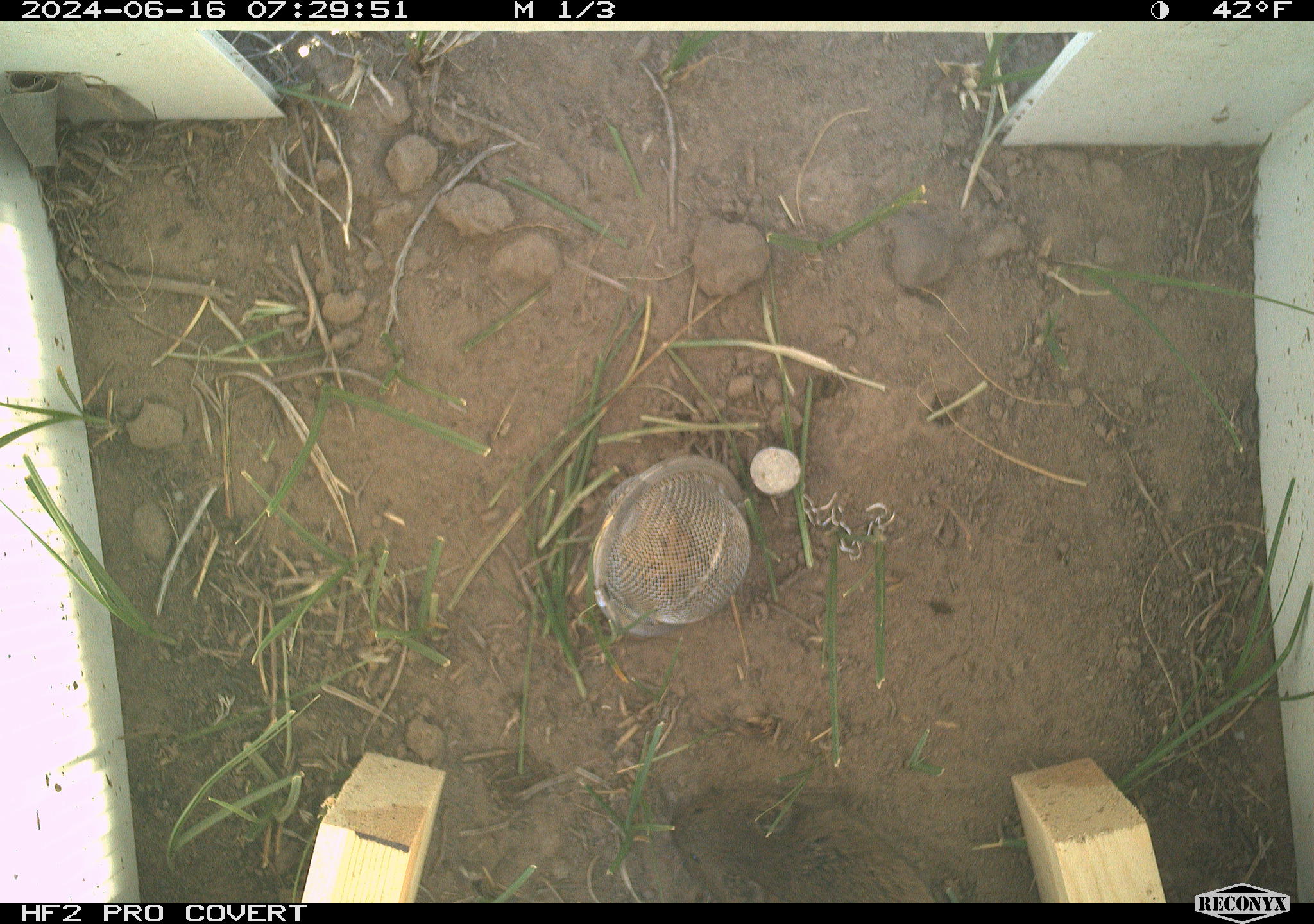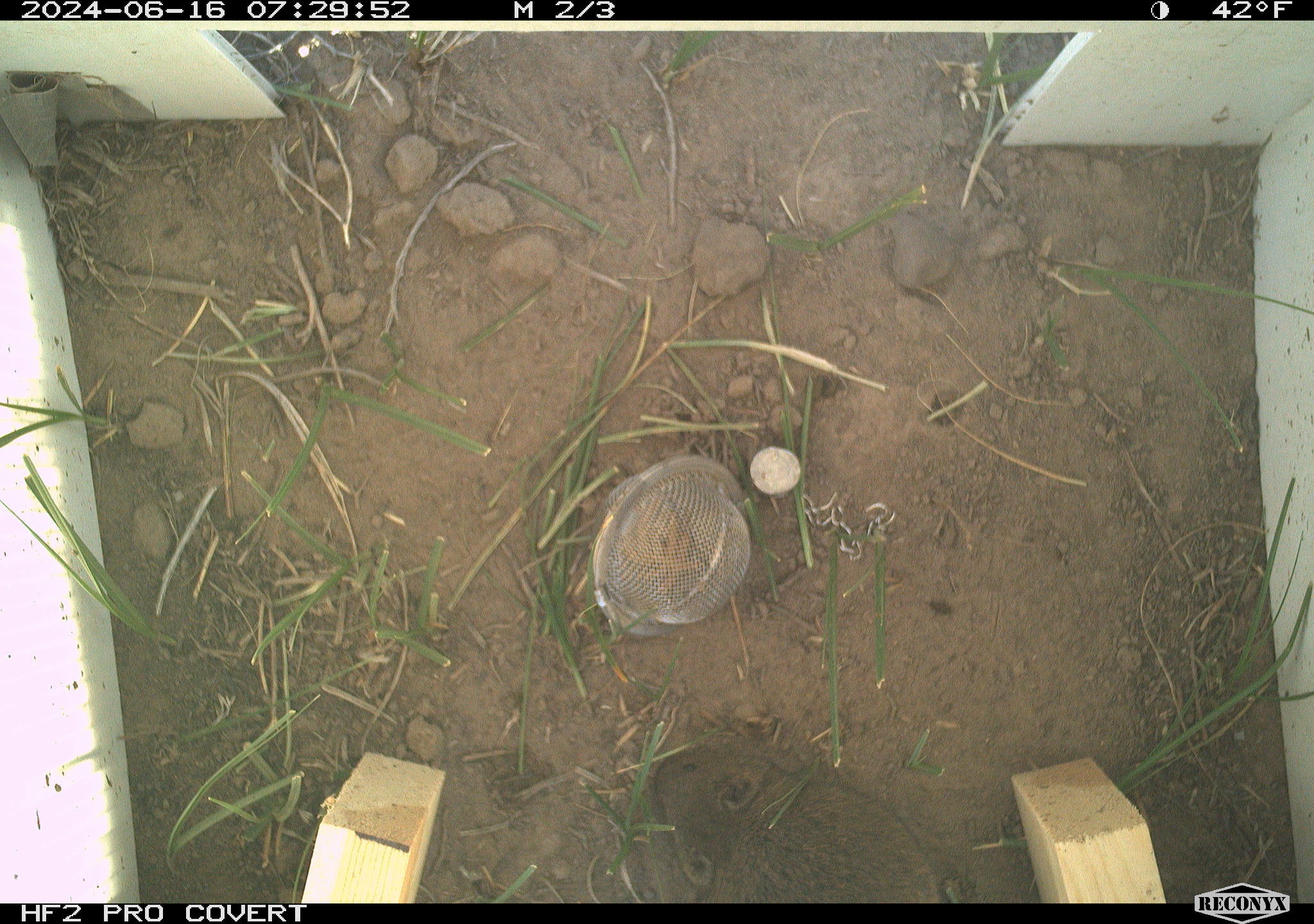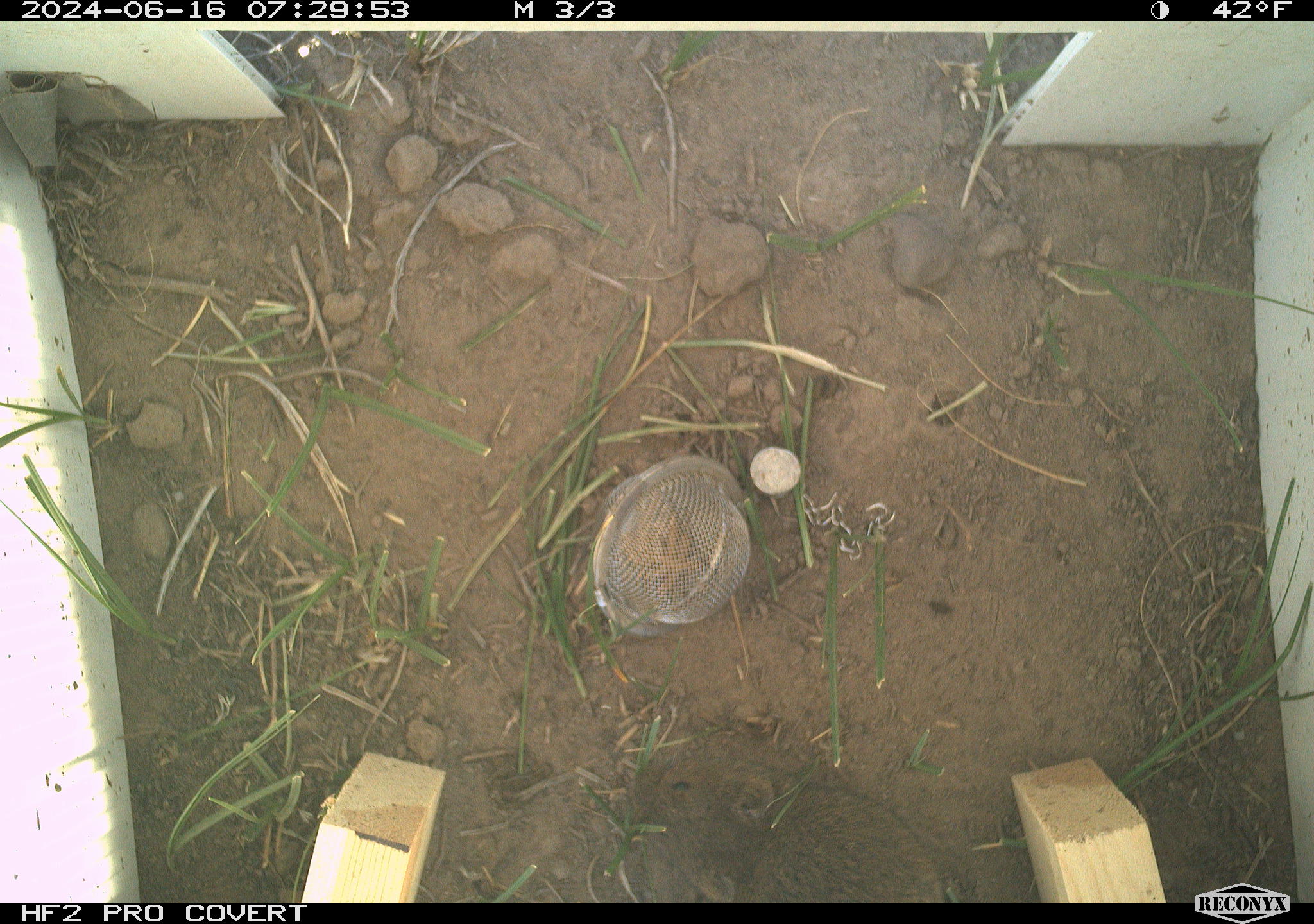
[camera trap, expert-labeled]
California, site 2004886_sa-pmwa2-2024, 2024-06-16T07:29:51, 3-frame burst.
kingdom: Animalia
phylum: Chordata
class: Mammalia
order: Rodentia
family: Cricetidae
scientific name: Arvicolinae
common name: voles, lemmings, and muskrats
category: arvicolinae subfamily